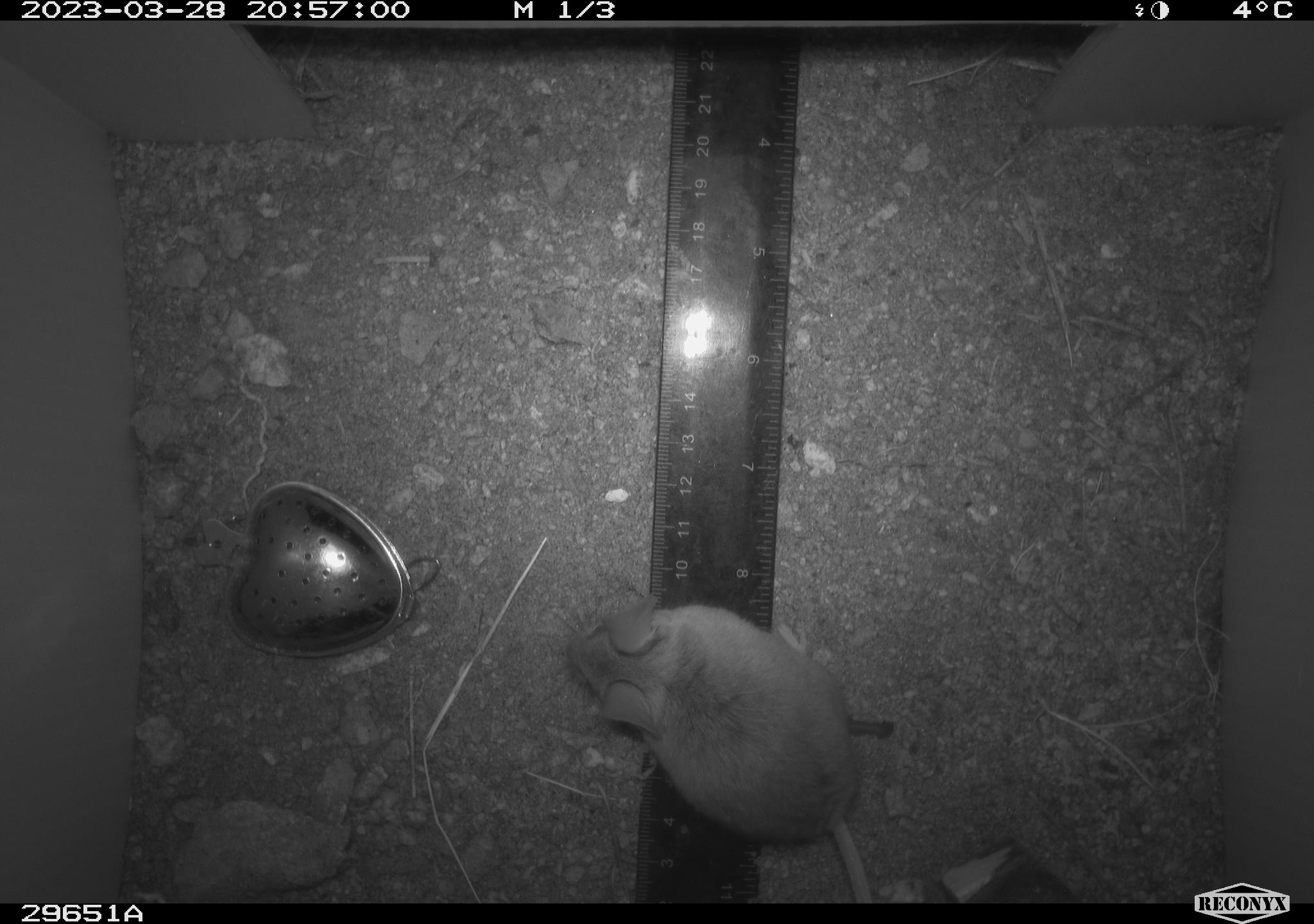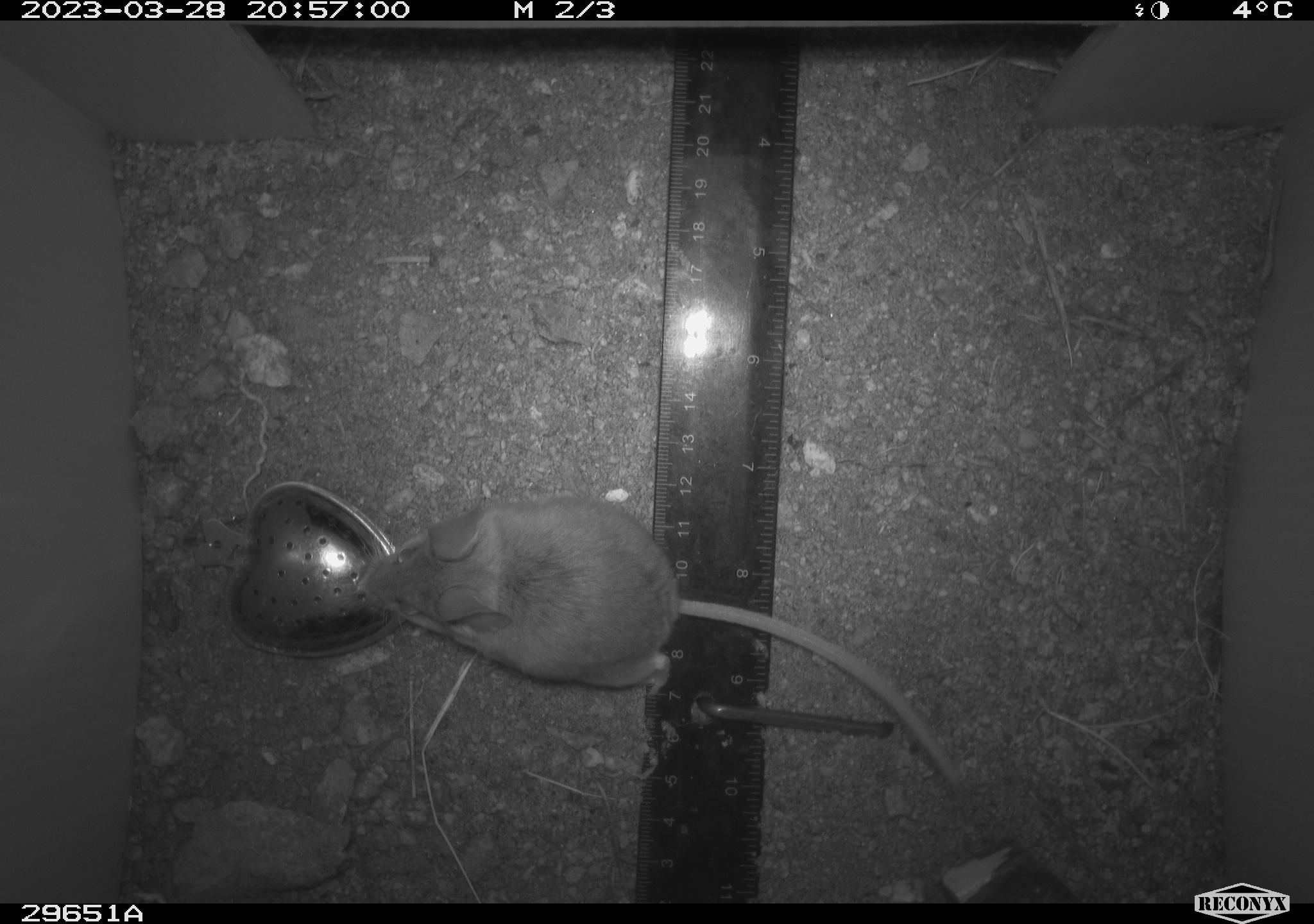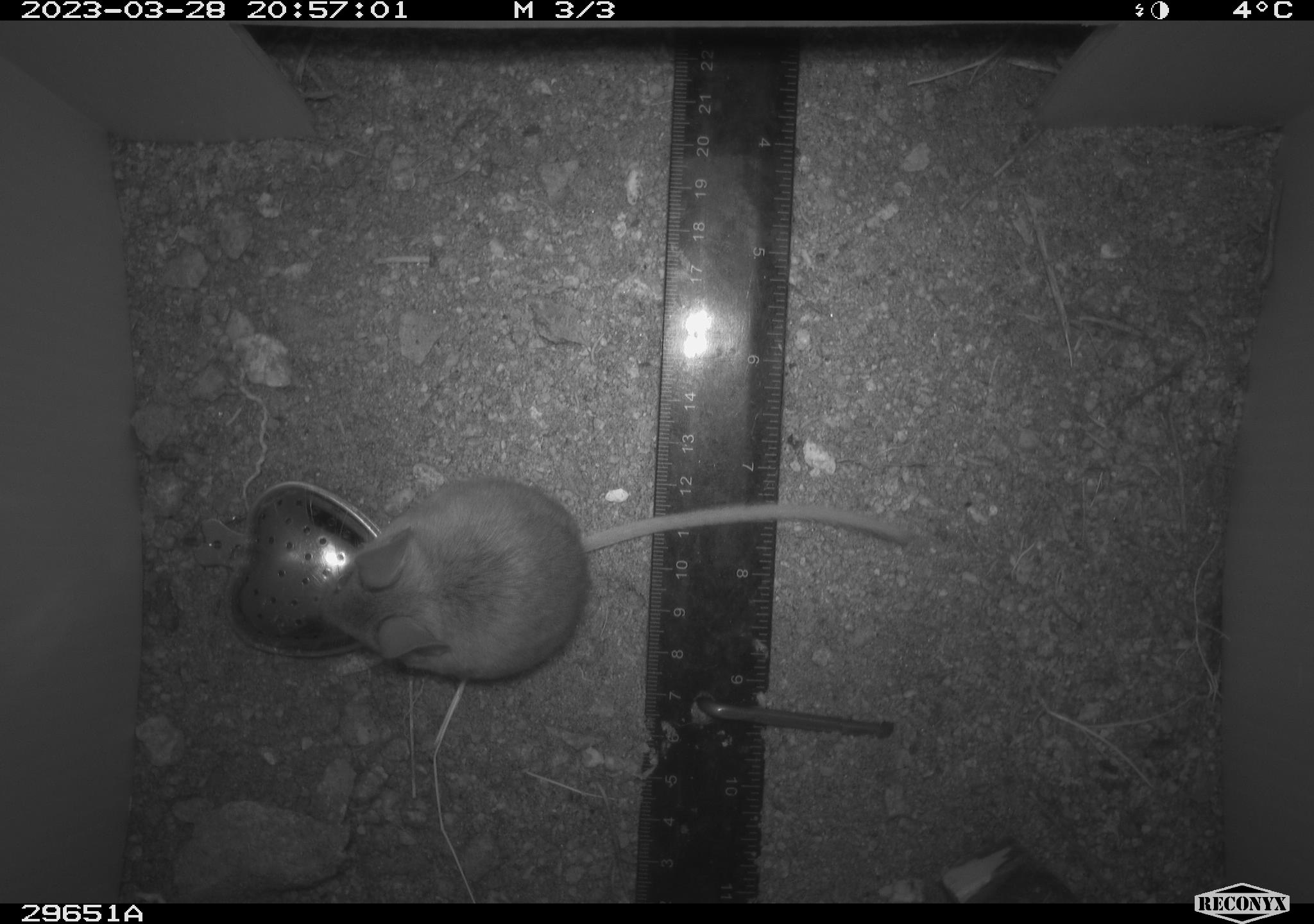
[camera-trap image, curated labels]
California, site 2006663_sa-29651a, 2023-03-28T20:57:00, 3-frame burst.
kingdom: Animalia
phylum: Chordata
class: Mammalia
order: Rodentia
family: Cricetidae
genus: Peromyscus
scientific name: Peromyscus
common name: deer mice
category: peromyscus species